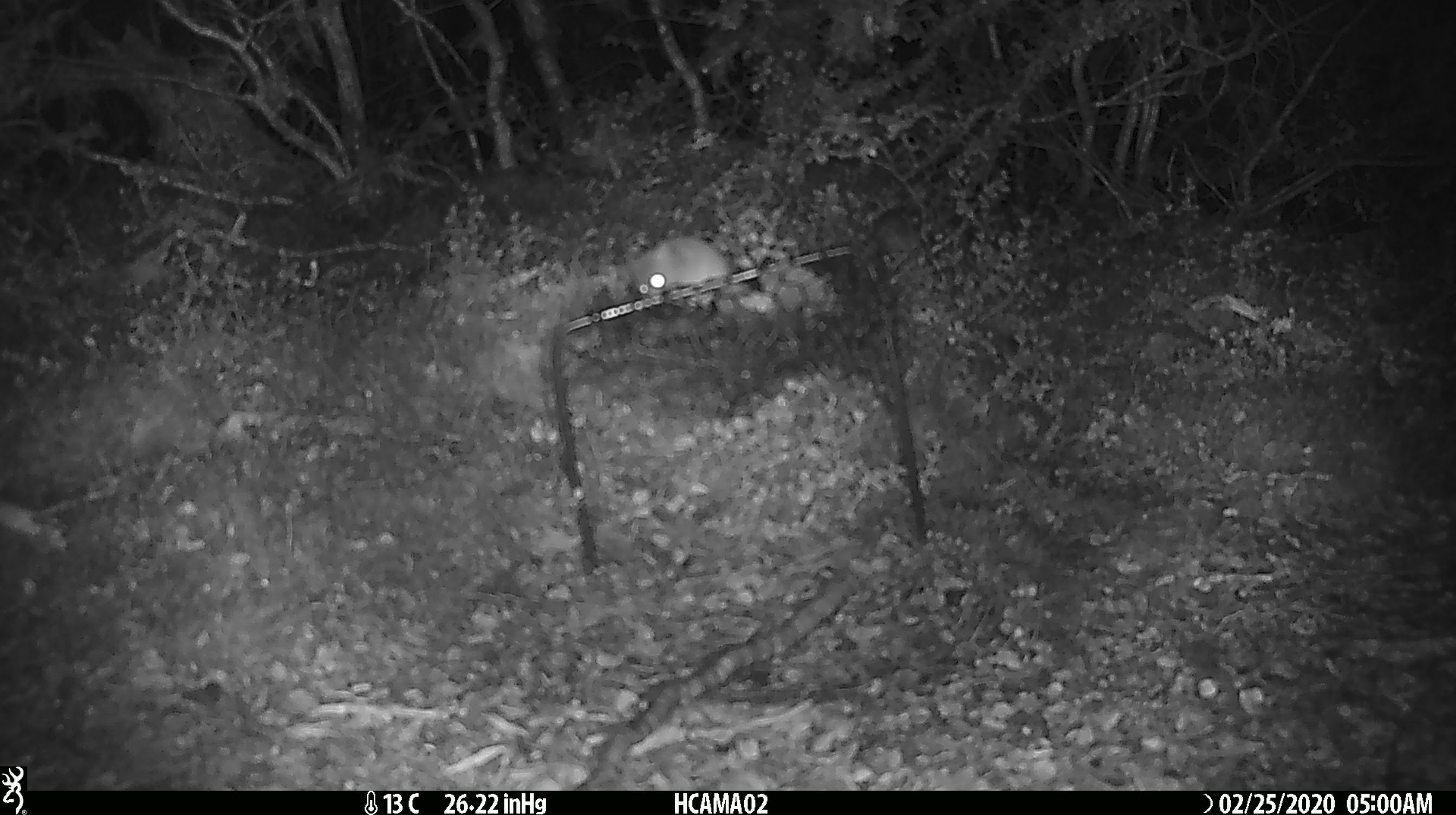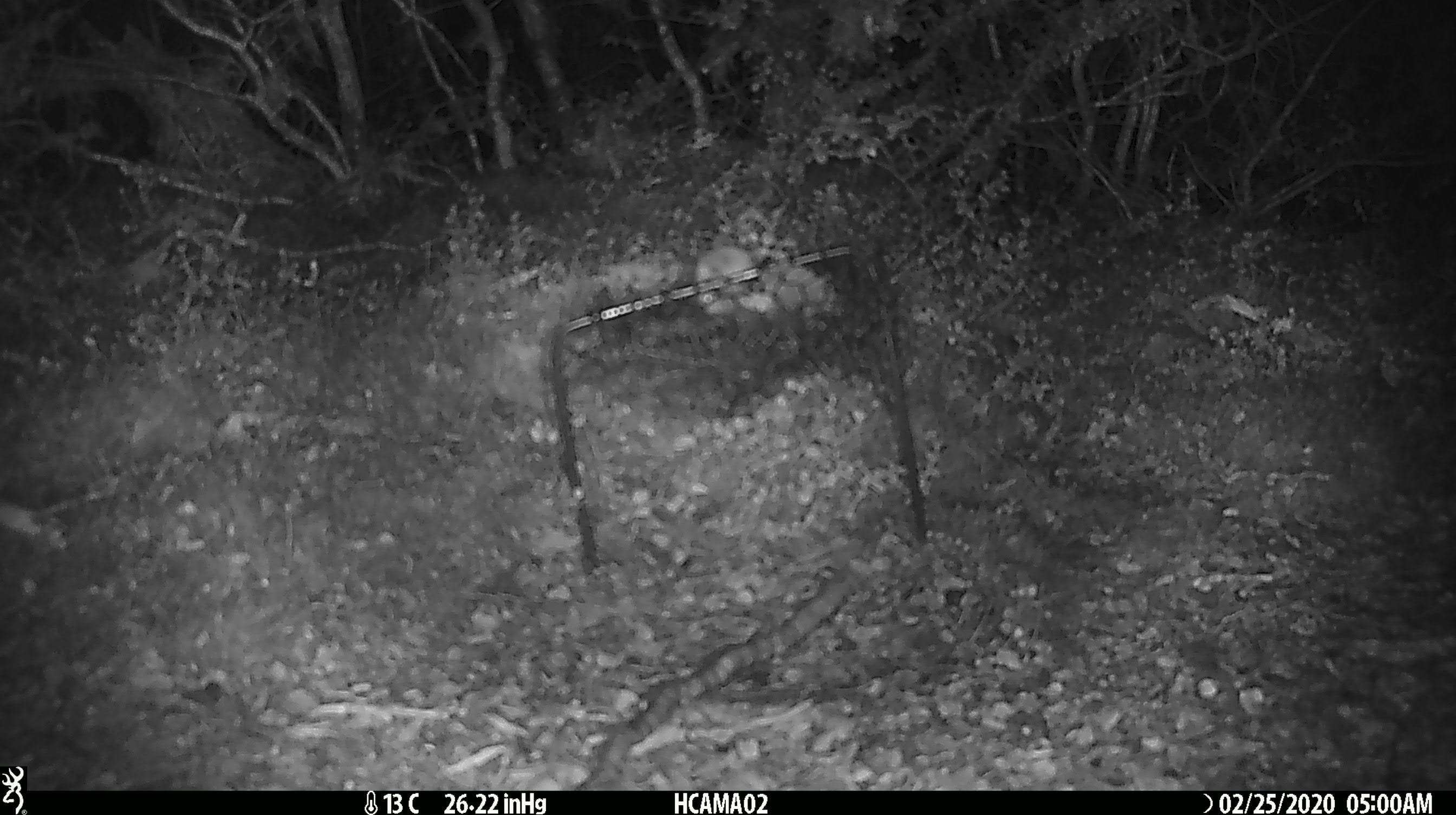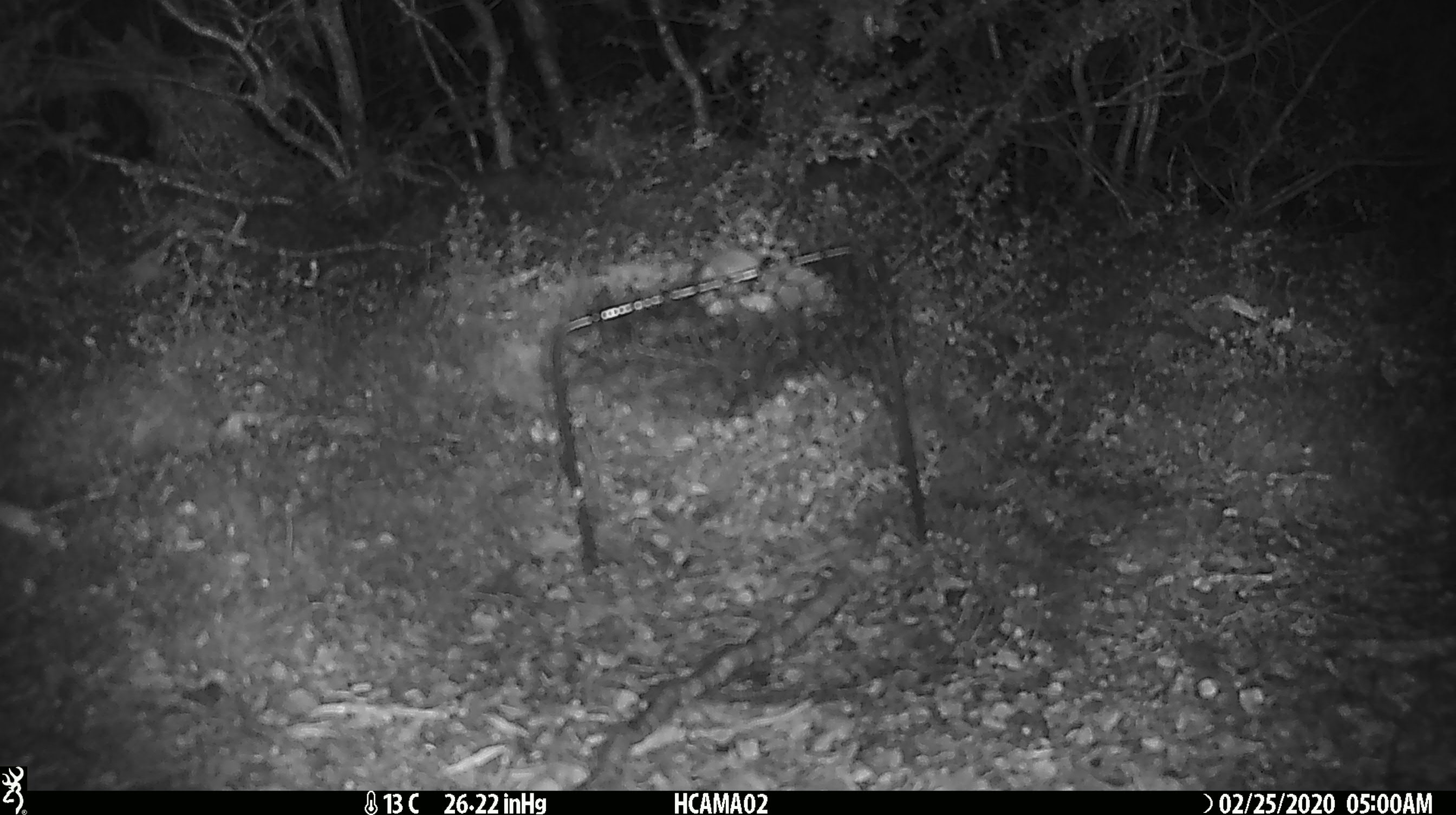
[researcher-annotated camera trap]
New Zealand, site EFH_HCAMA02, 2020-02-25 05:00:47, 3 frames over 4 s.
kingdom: Animalia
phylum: Chordata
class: Mammalia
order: Rodentia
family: Muridae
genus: Mus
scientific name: Mus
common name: mouse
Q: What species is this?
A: Mouse (Mus).